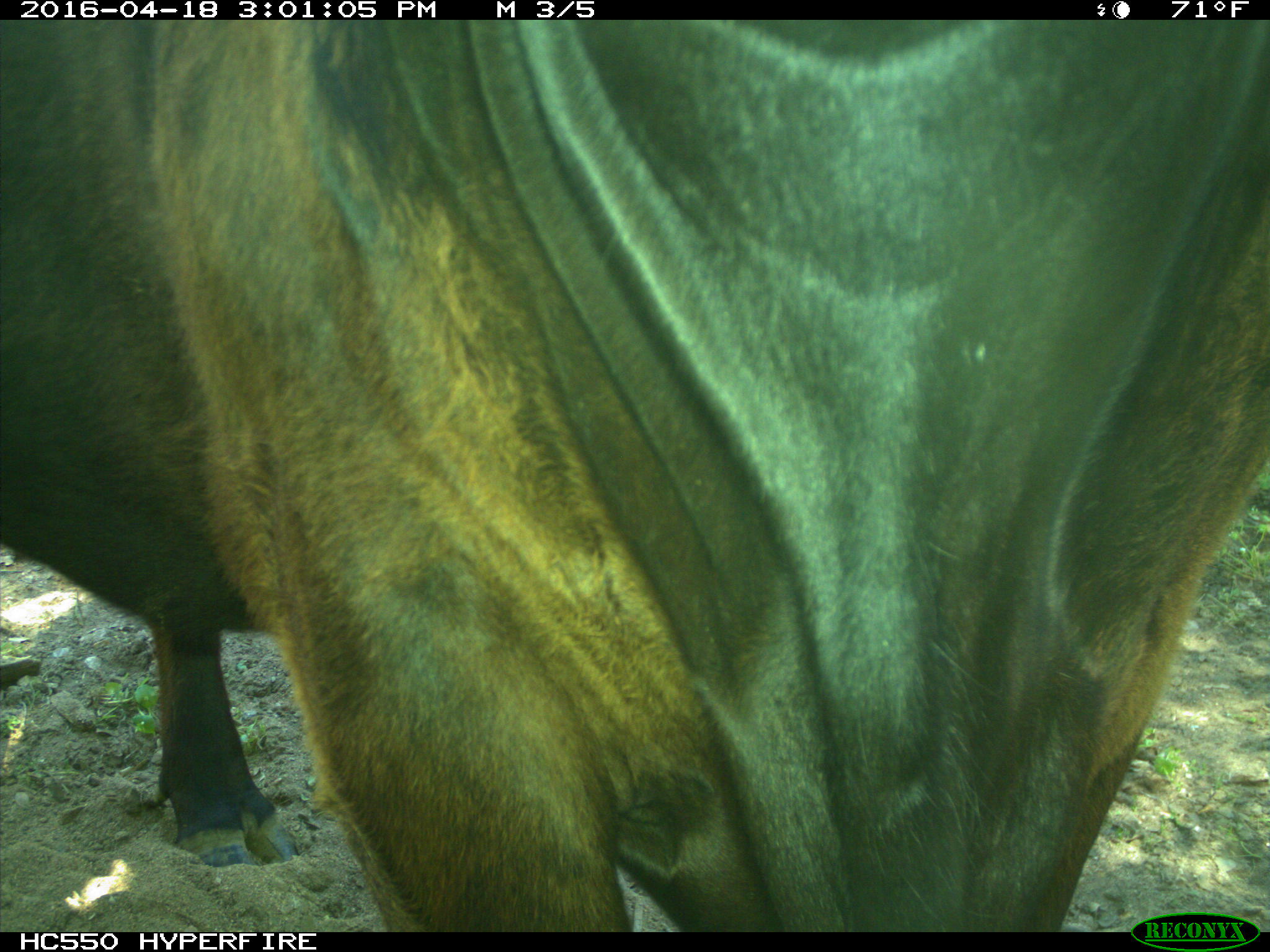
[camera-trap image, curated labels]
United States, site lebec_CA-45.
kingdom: Animalia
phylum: Chordata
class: Mammalia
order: Artiodactyla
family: Bovidae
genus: Bos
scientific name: Bos taurus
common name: domestic cow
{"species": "Bos taurus (domestic cow)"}